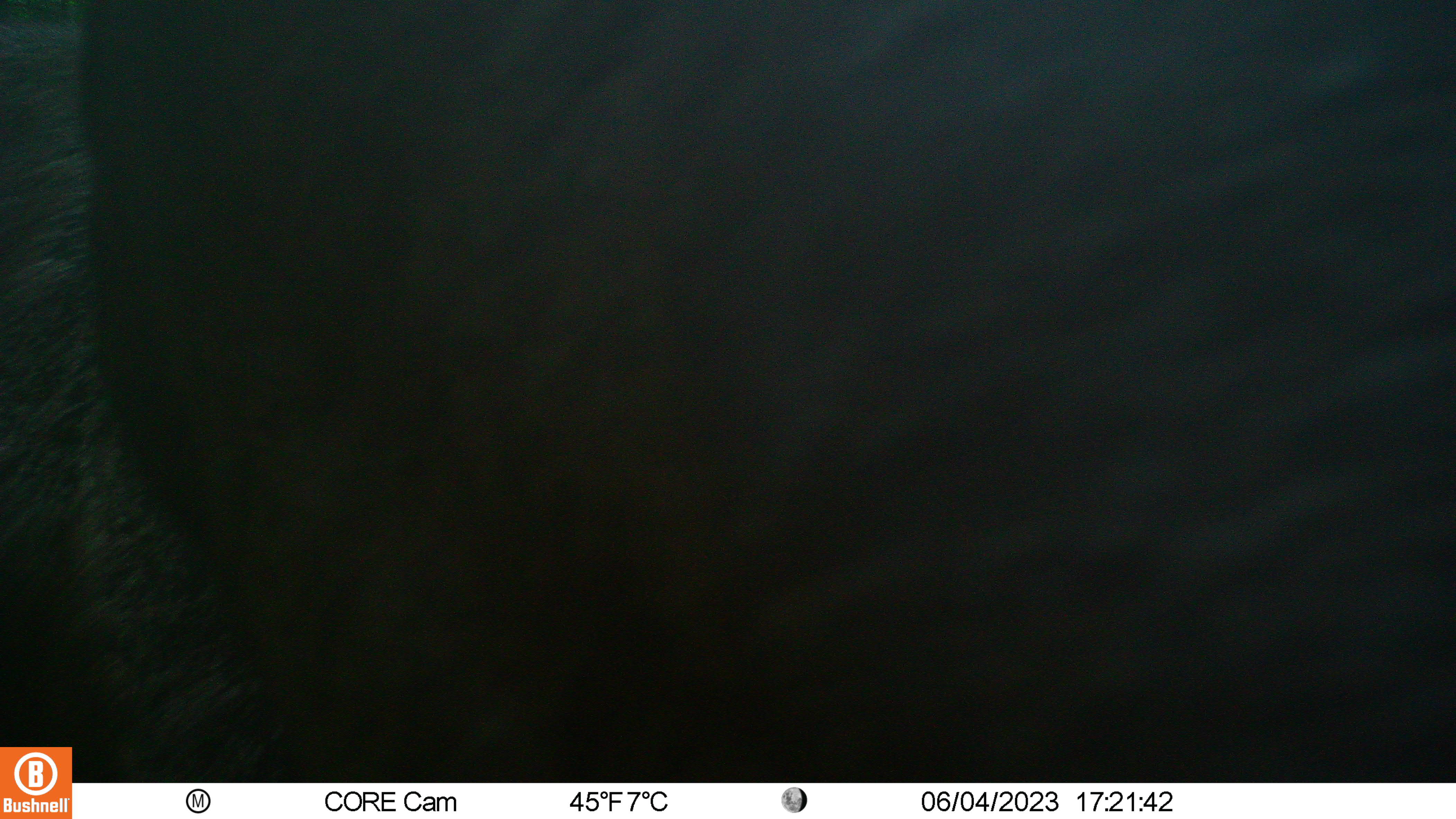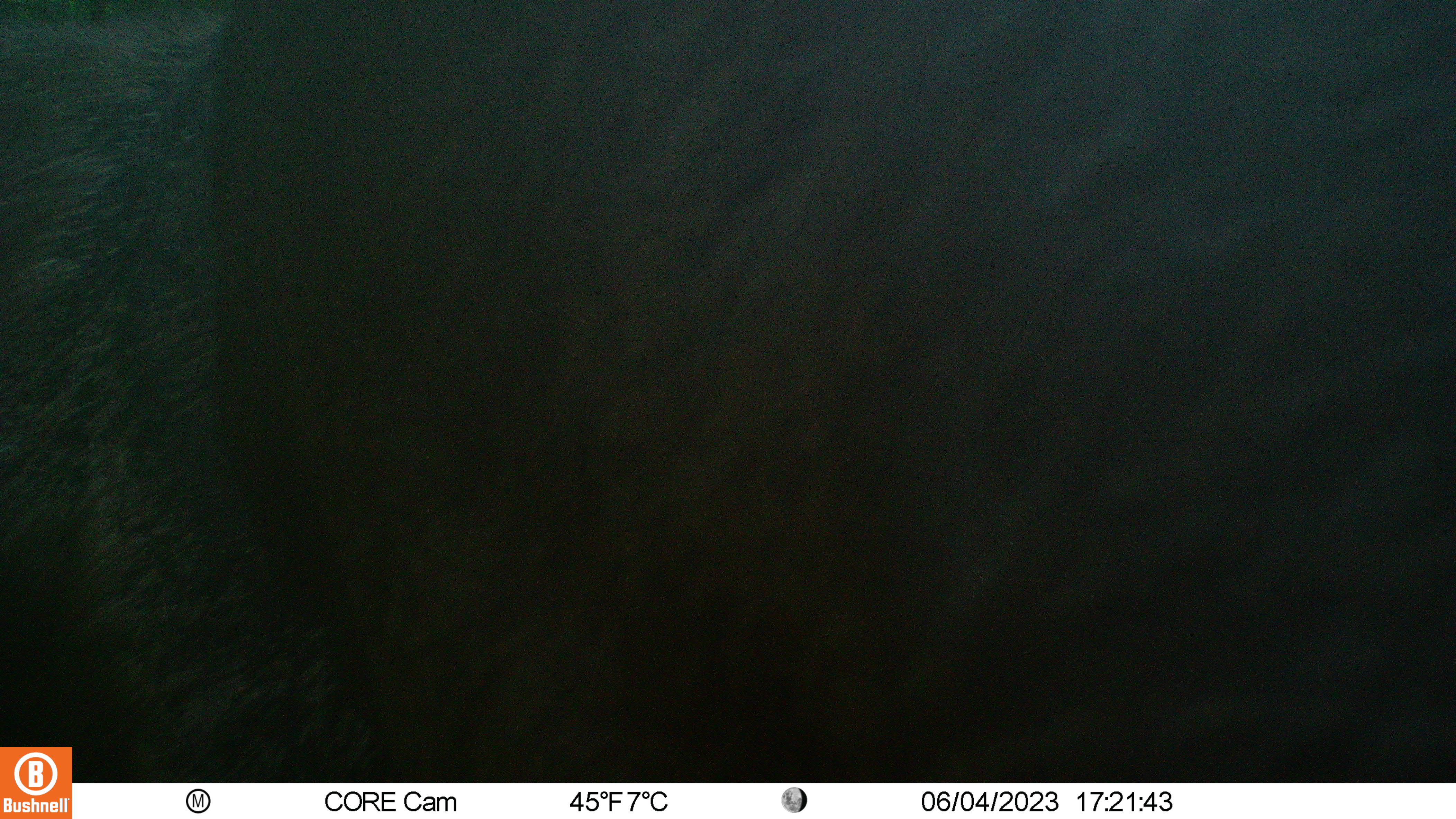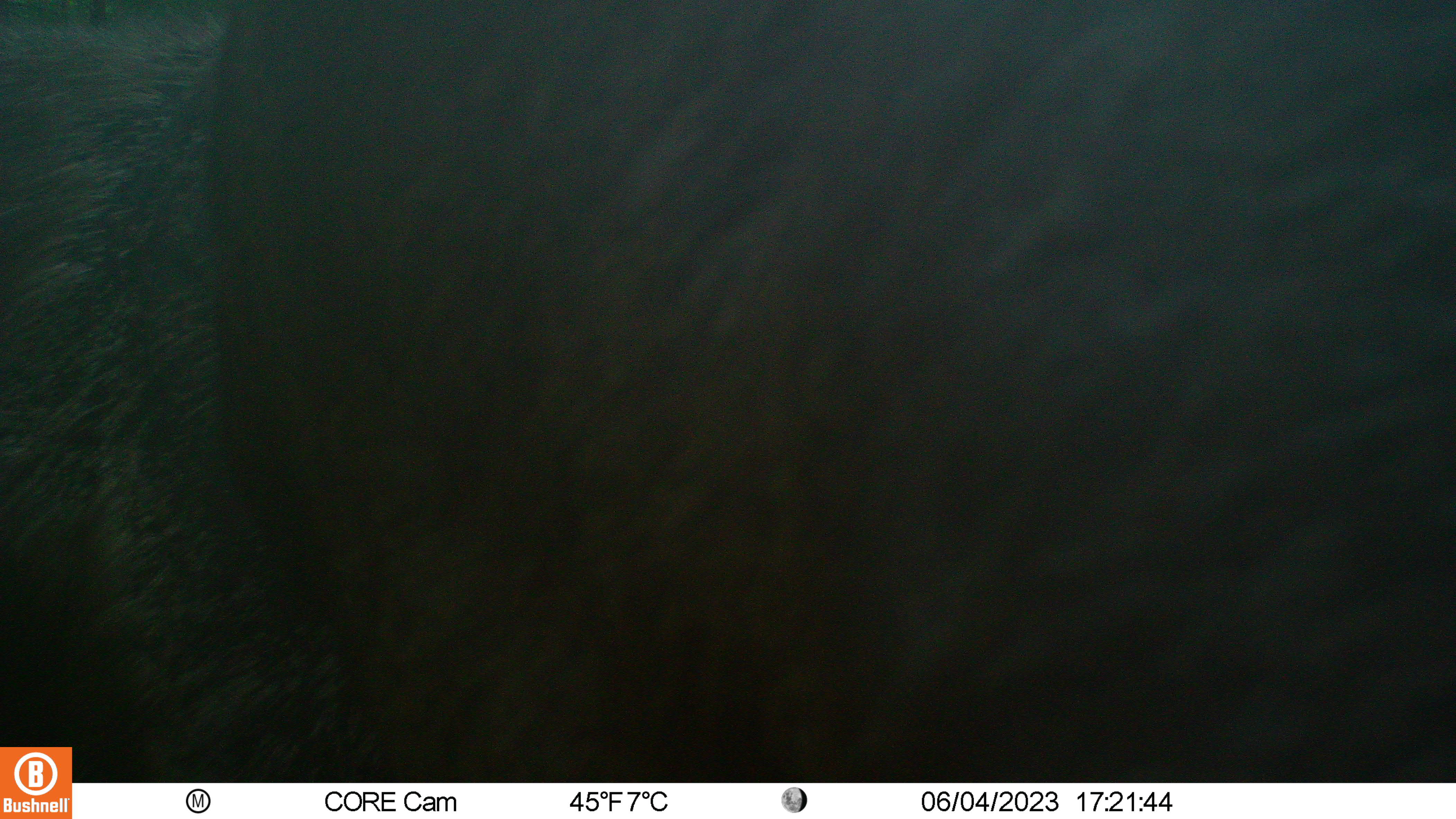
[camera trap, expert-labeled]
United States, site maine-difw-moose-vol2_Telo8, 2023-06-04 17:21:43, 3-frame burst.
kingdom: Animalia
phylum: Chordata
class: Mammalia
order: Artiodactyla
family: Cervidae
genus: Alces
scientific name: Alces alces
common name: moose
Moose (Alces alces).